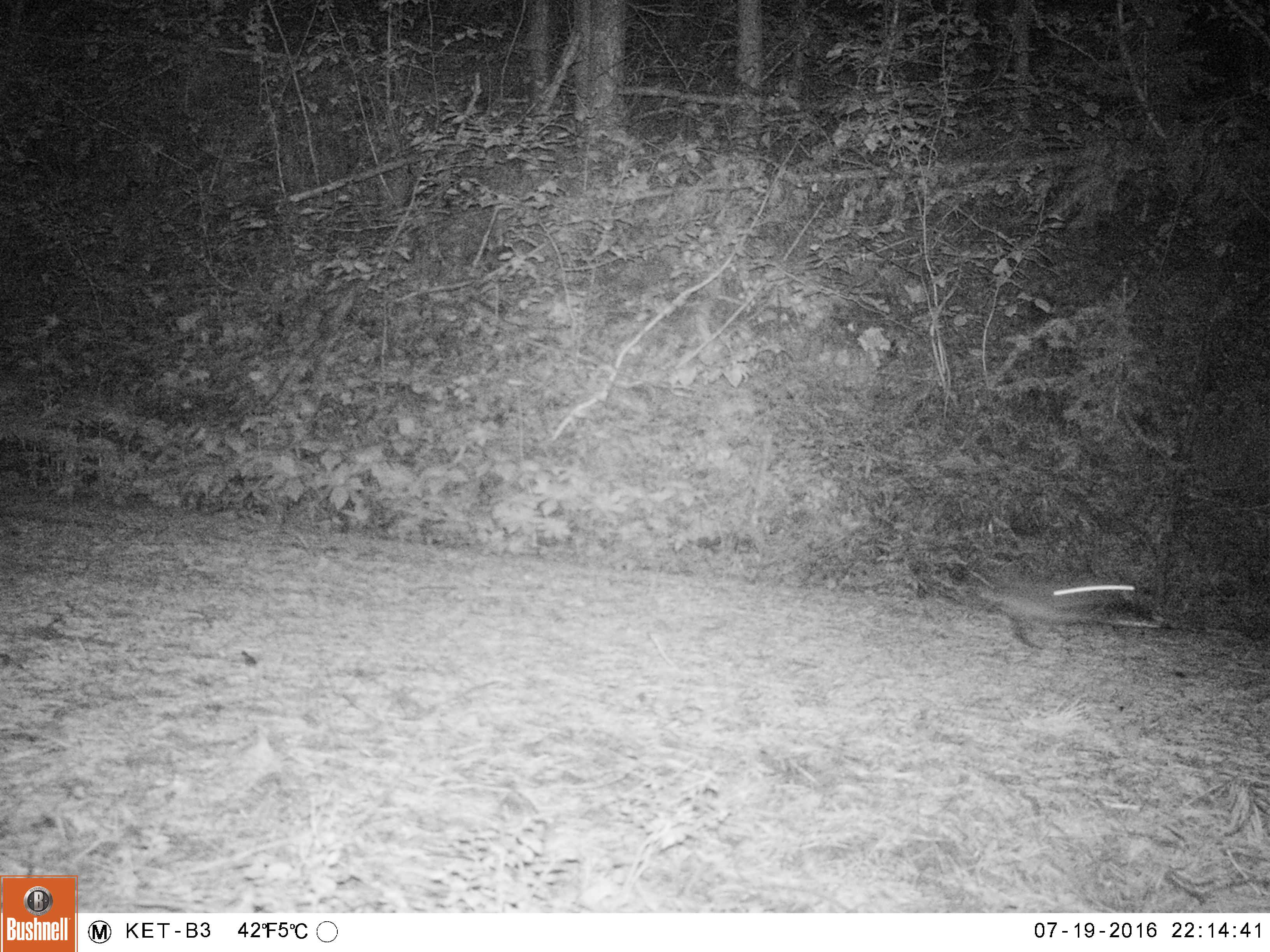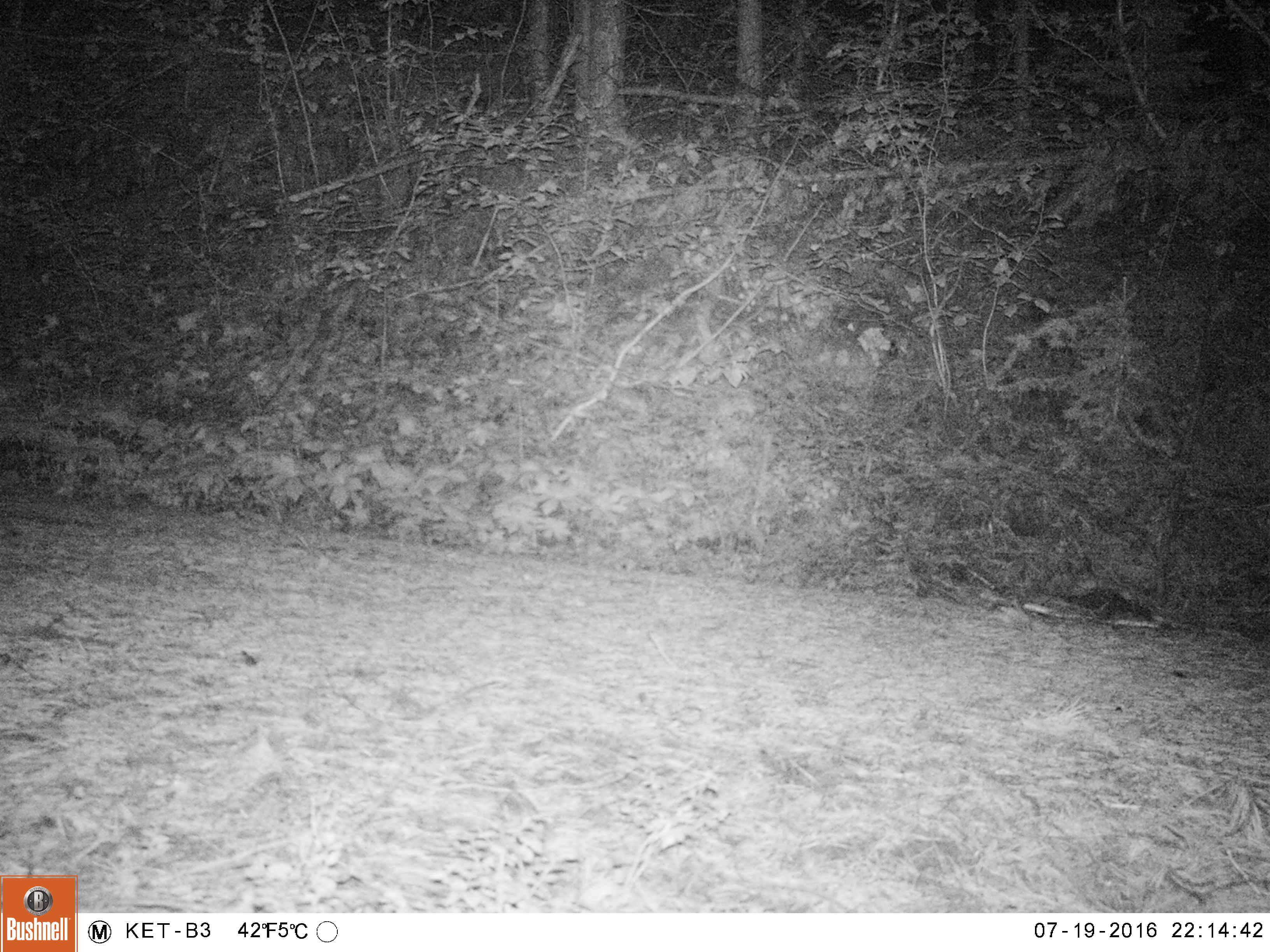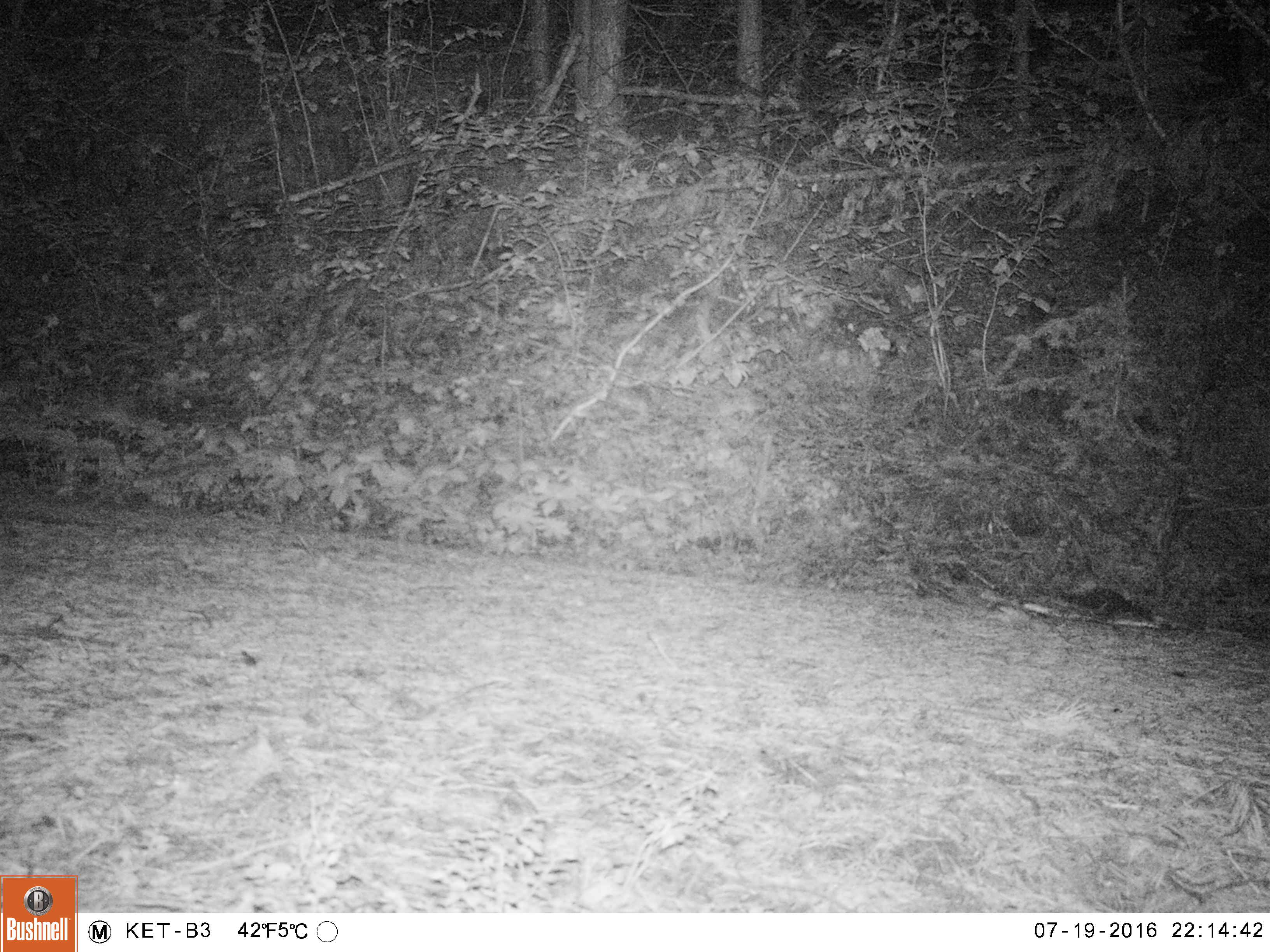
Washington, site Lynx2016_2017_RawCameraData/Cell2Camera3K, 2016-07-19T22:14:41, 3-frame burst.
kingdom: Animalia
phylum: Chordata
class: Mammalia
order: Carnivora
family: Mustelidae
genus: Martes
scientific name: Martes americana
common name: american marten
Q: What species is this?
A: Martes americana (american marten).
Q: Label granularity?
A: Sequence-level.